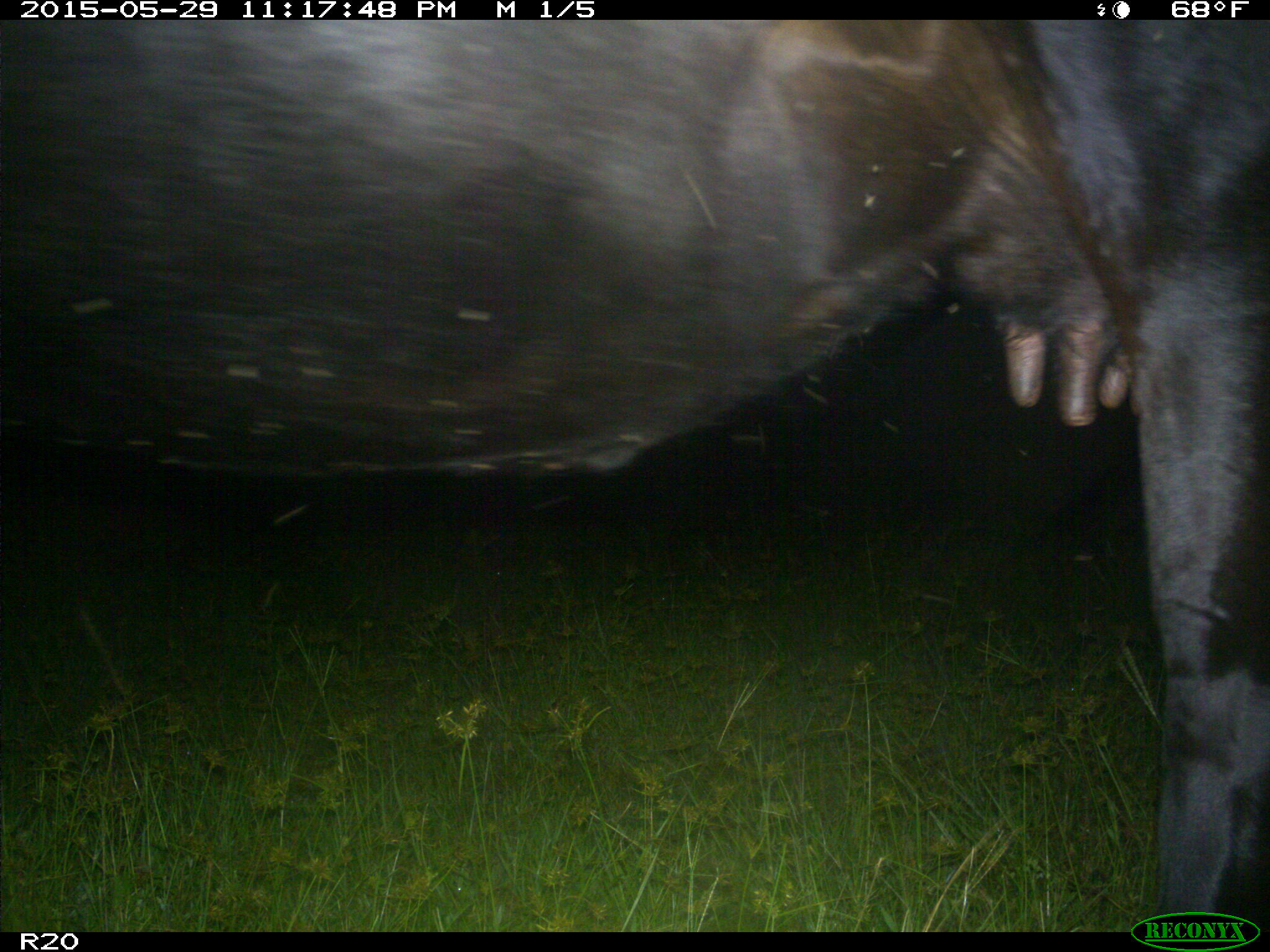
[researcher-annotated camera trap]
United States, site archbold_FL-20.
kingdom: Animalia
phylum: Chordata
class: Mammalia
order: Artiodactyla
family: Bovidae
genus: Bos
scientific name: Bos taurus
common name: domestic cow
Bos taurus (domestic cow).